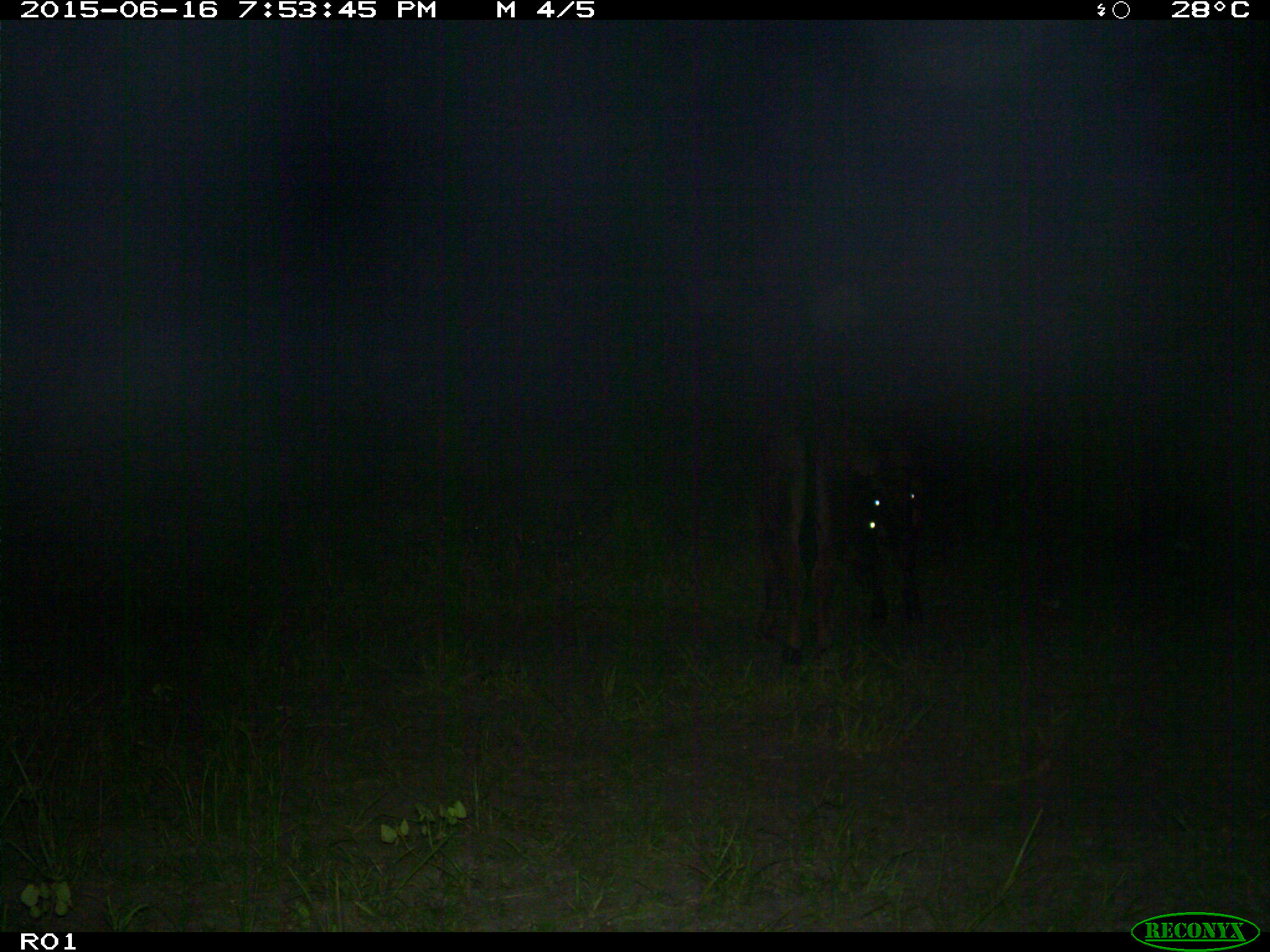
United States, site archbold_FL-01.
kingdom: Animalia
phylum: Chordata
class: Mammalia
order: Artiodactyla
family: Bovidae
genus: Bos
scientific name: Bos taurus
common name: domestic cow